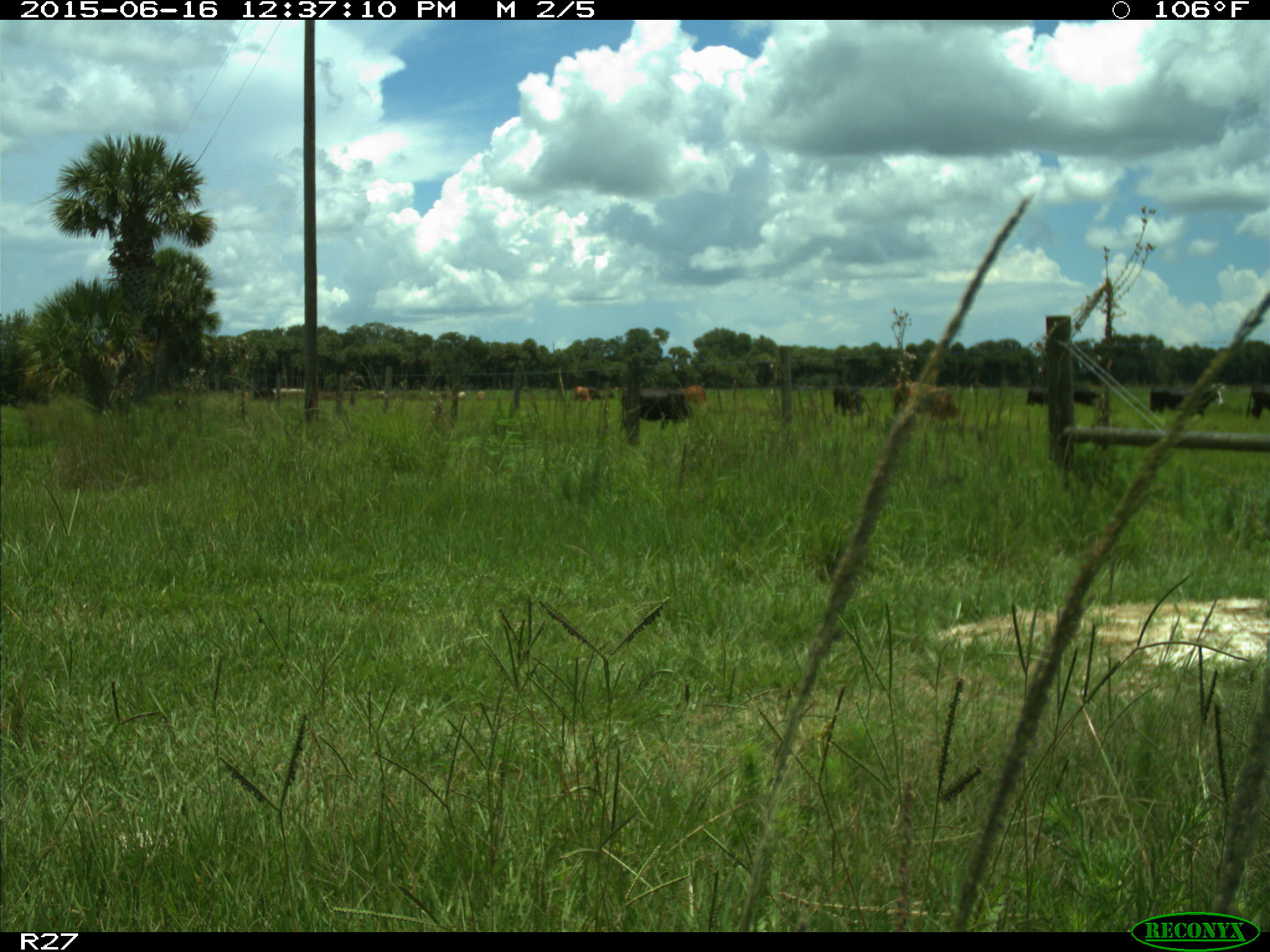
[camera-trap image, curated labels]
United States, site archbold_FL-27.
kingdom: Animalia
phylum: Chordata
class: Mammalia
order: Artiodactyla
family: Bovidae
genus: Bos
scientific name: Bos taurus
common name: domestic cow